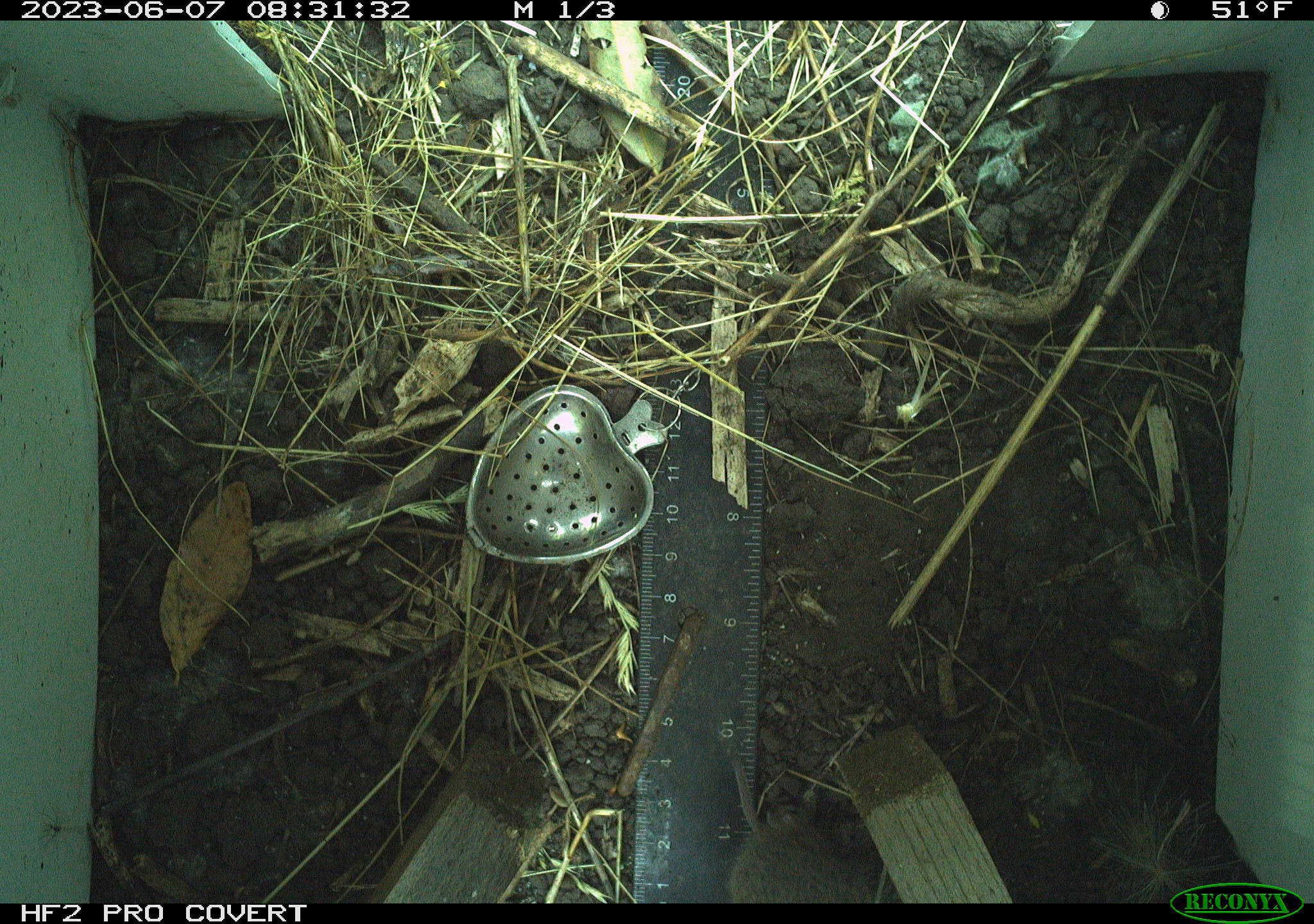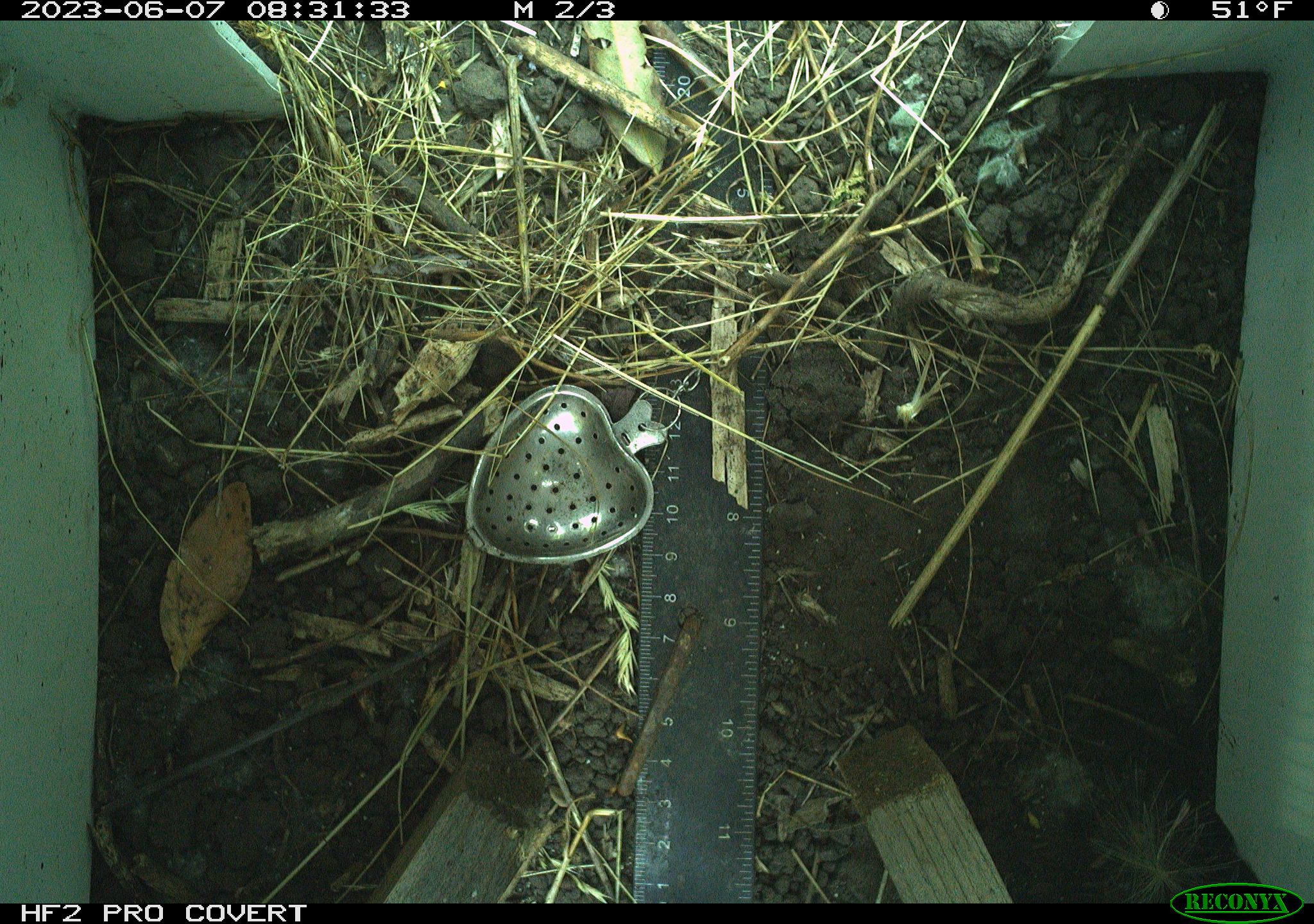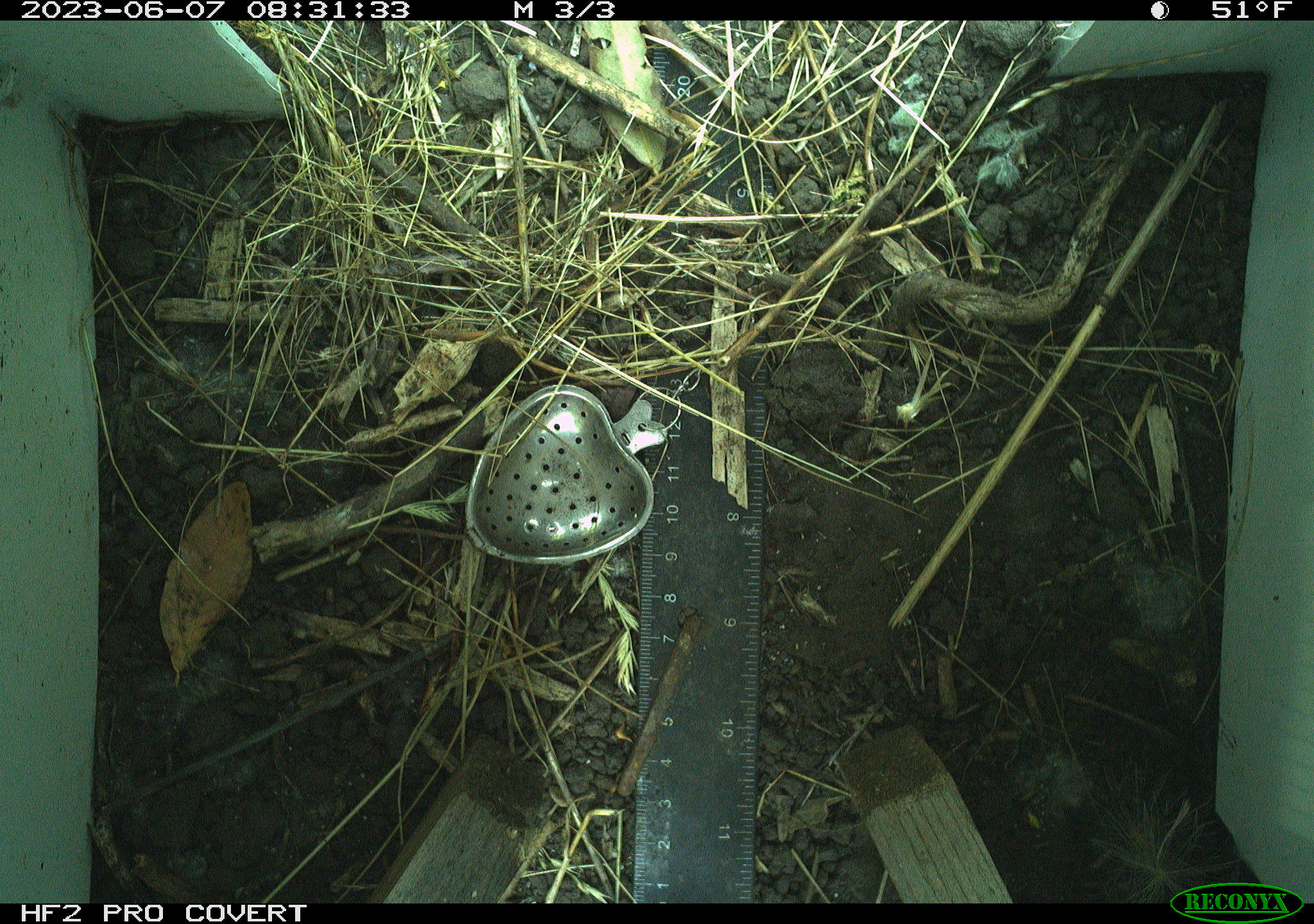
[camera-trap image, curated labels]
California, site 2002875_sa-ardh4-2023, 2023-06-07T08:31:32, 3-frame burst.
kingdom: Animalia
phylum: Chordata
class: Mammalia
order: Rodentia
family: Cricetidae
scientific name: Arvicolinae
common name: voles, lemmings, and muskrats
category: arvicolinae subfamily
Arvicolinae subfamily (voles, lemmings, and muskrats) (Arvicolinae).